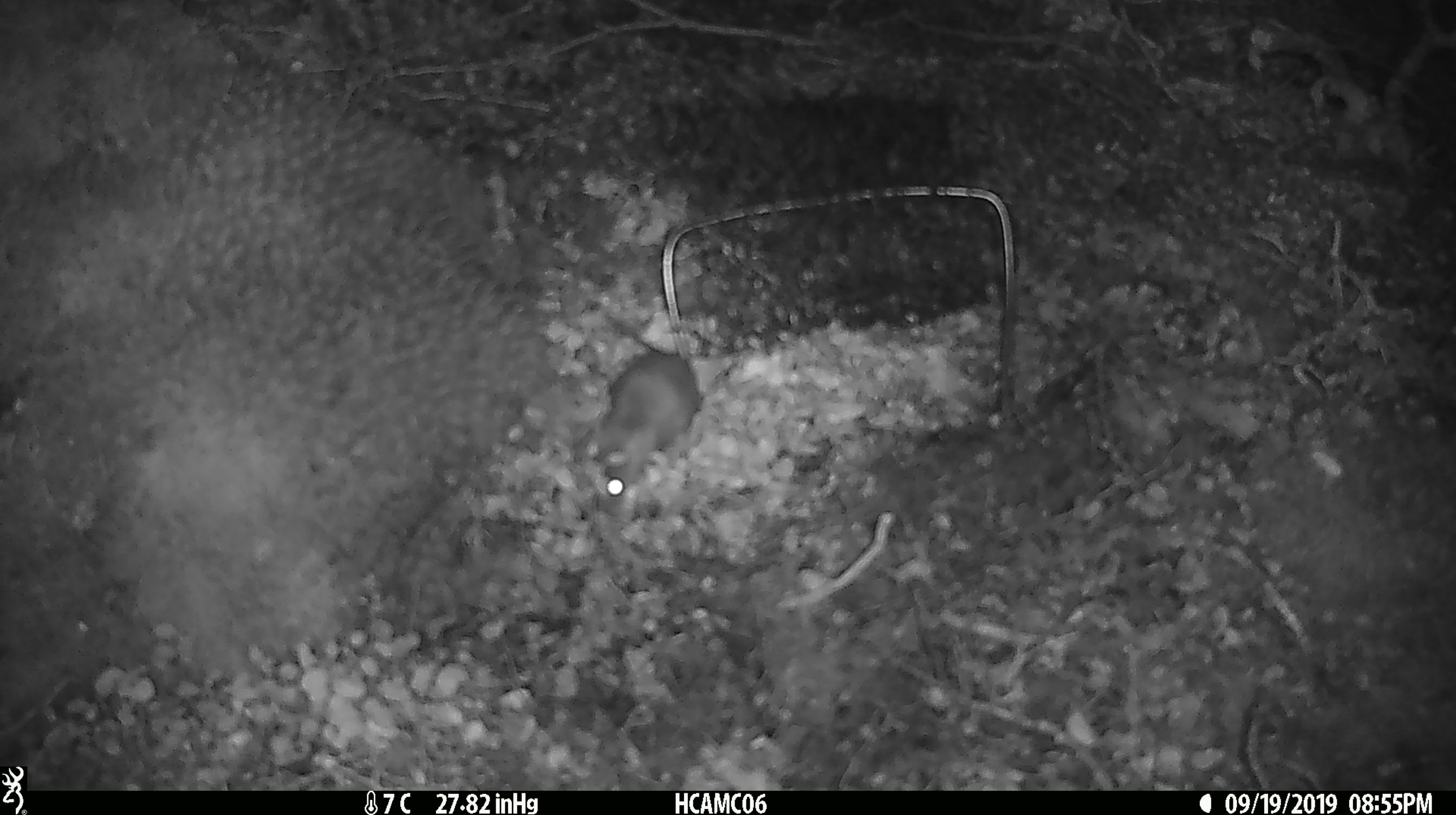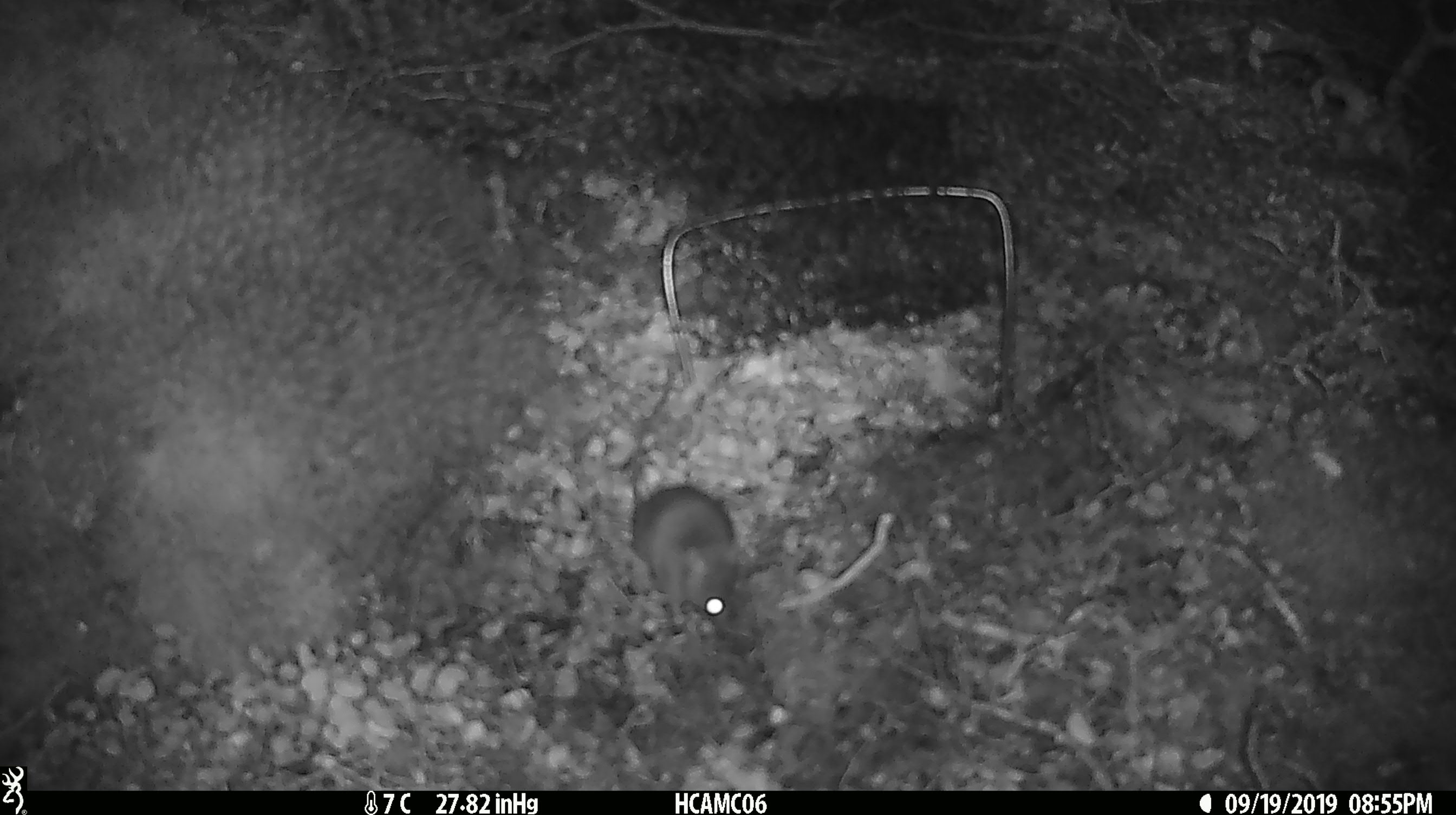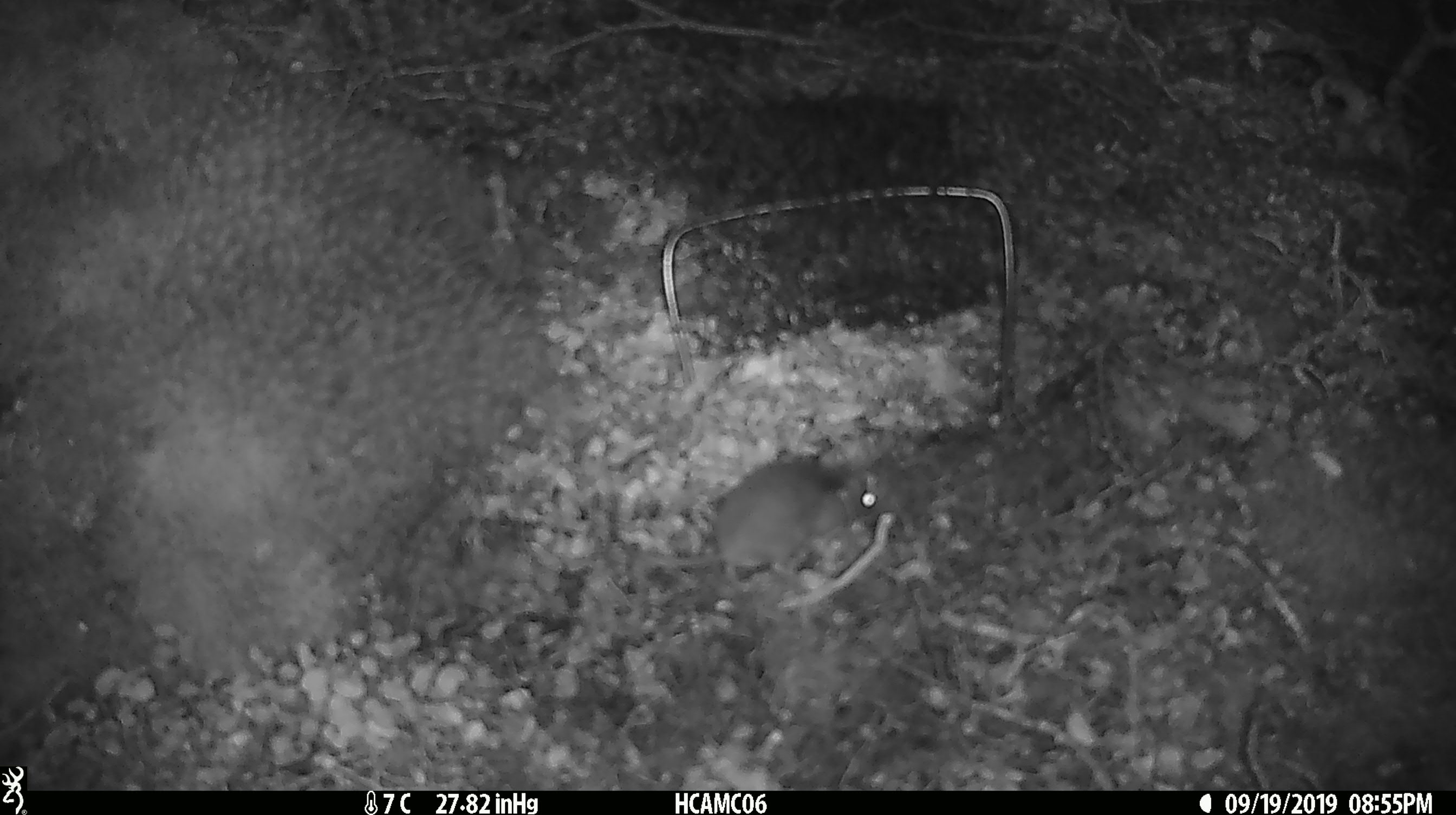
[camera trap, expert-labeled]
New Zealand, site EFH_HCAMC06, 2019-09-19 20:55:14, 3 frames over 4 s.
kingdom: Animalia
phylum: Chordata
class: Mammalia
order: Rodentia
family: Muridae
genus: Mus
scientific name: Mus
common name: mouse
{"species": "mouse (Mus)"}